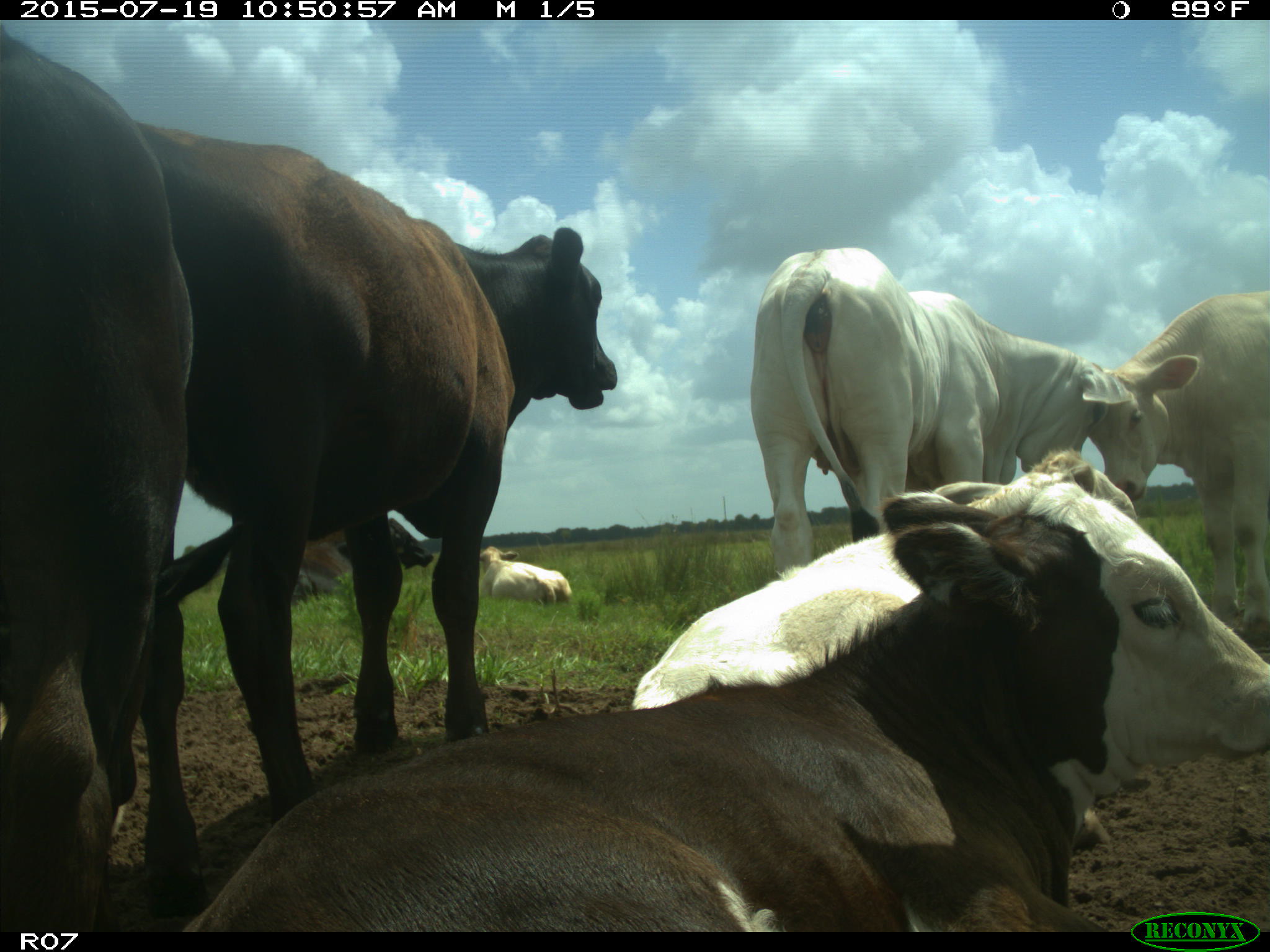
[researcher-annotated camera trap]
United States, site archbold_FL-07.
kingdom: Animalia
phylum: Chordata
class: Mammalia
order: Artiodactyla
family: Bovidae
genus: Bos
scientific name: Bos taurus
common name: domestic cow